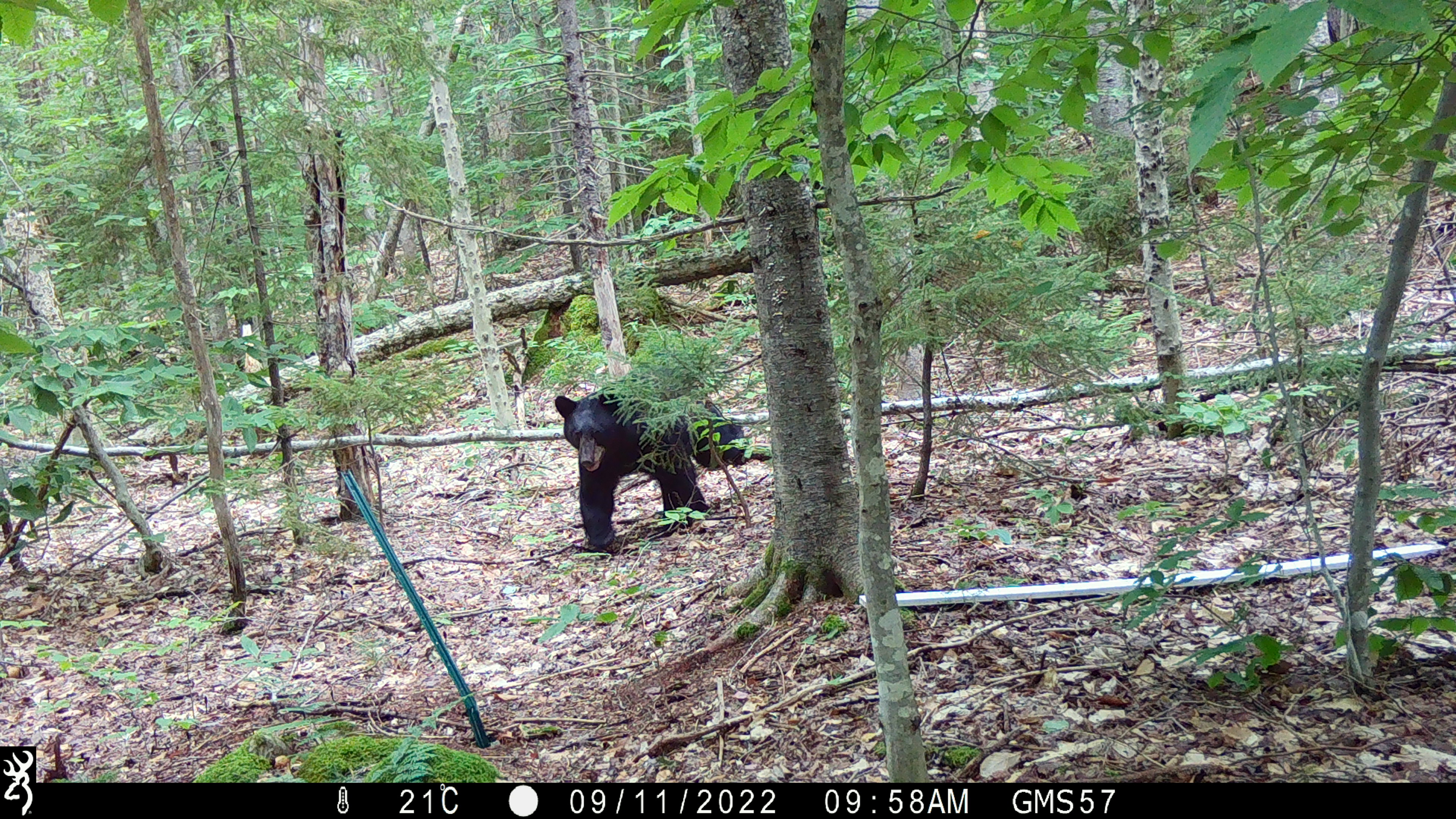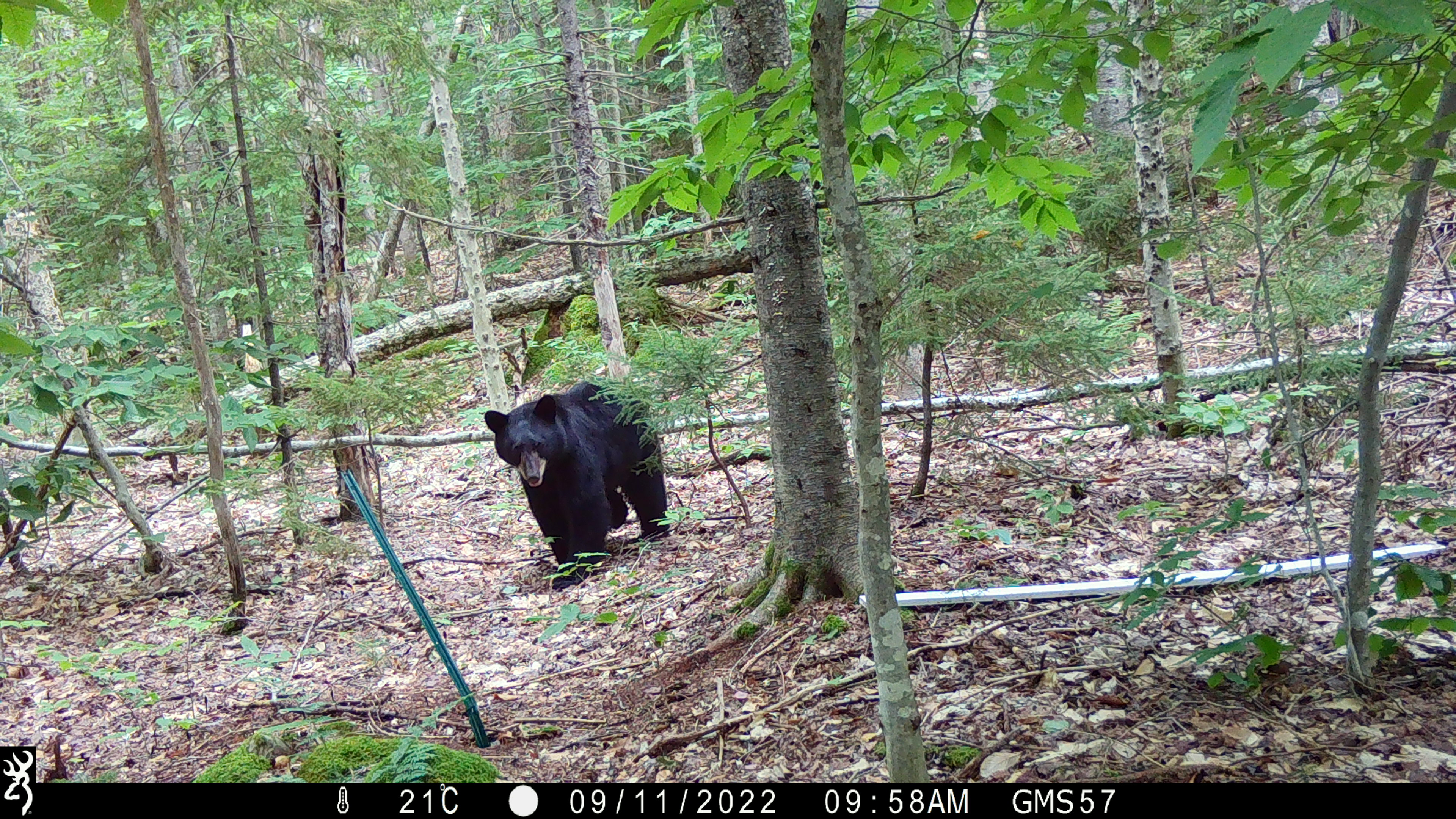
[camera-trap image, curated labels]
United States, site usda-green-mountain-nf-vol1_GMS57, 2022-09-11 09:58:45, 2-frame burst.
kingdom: Animalia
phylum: Chordata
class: Mammalia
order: Carnivora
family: Ursidae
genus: Ursus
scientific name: Ursus americanus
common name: black bear